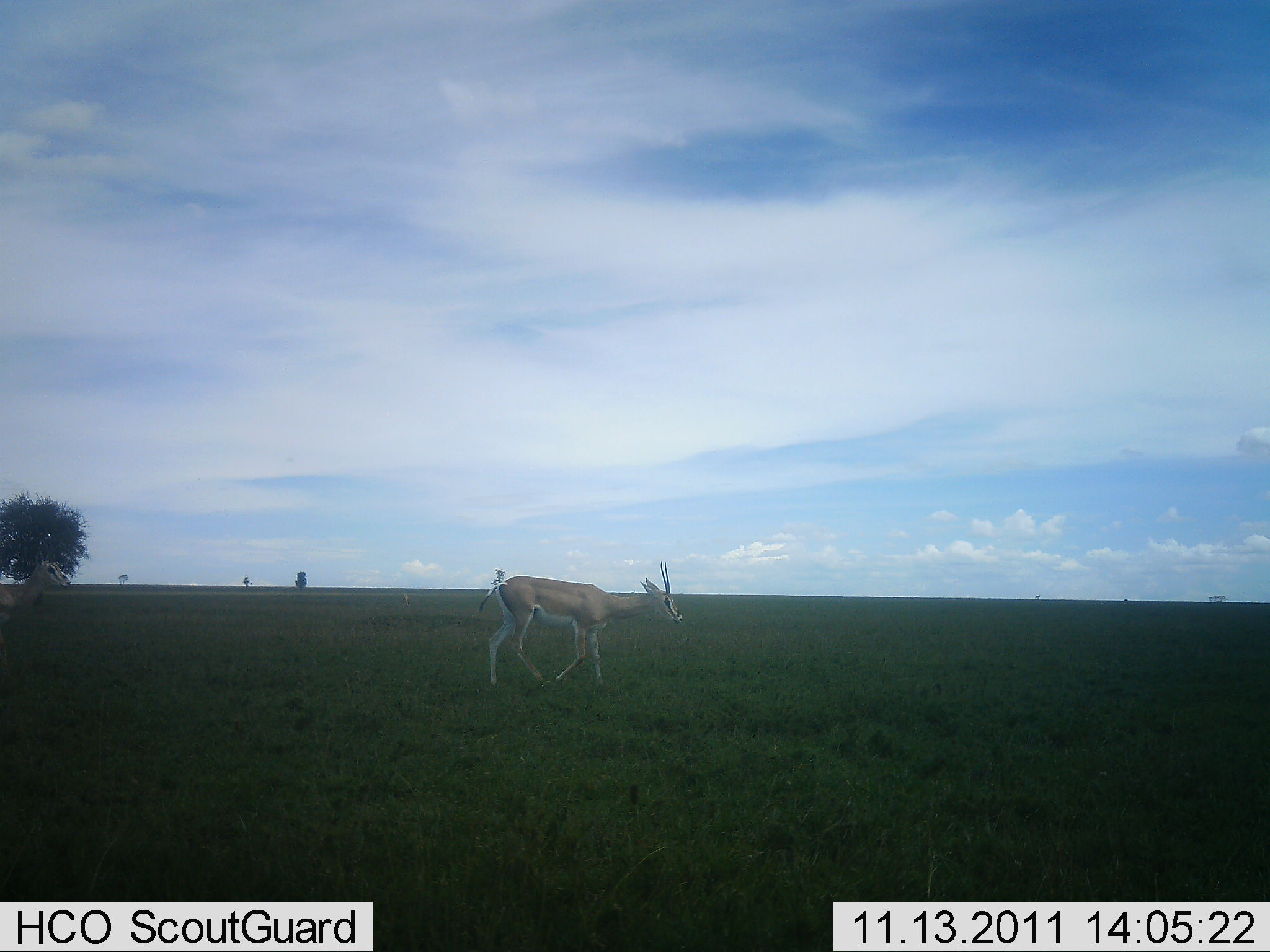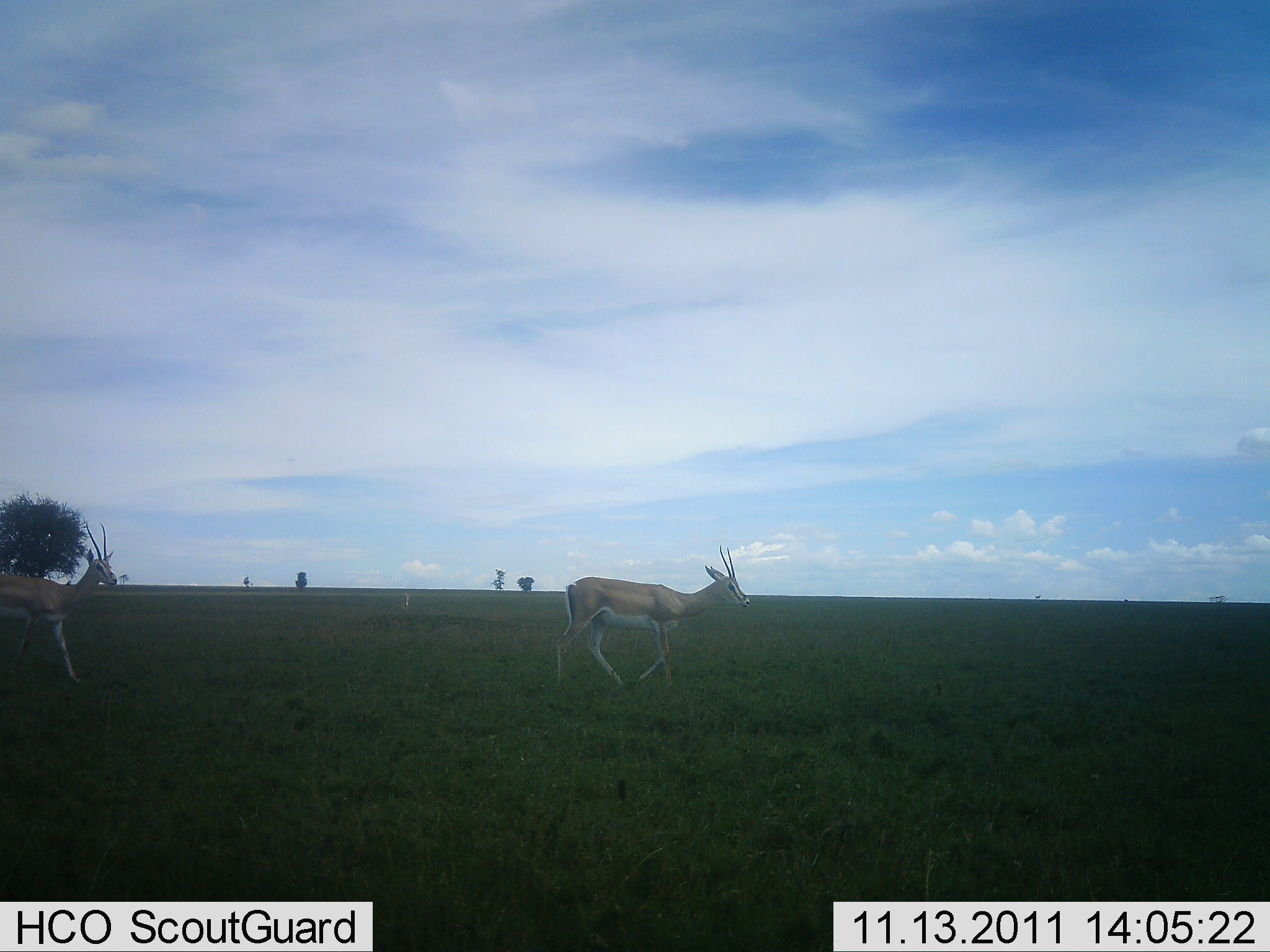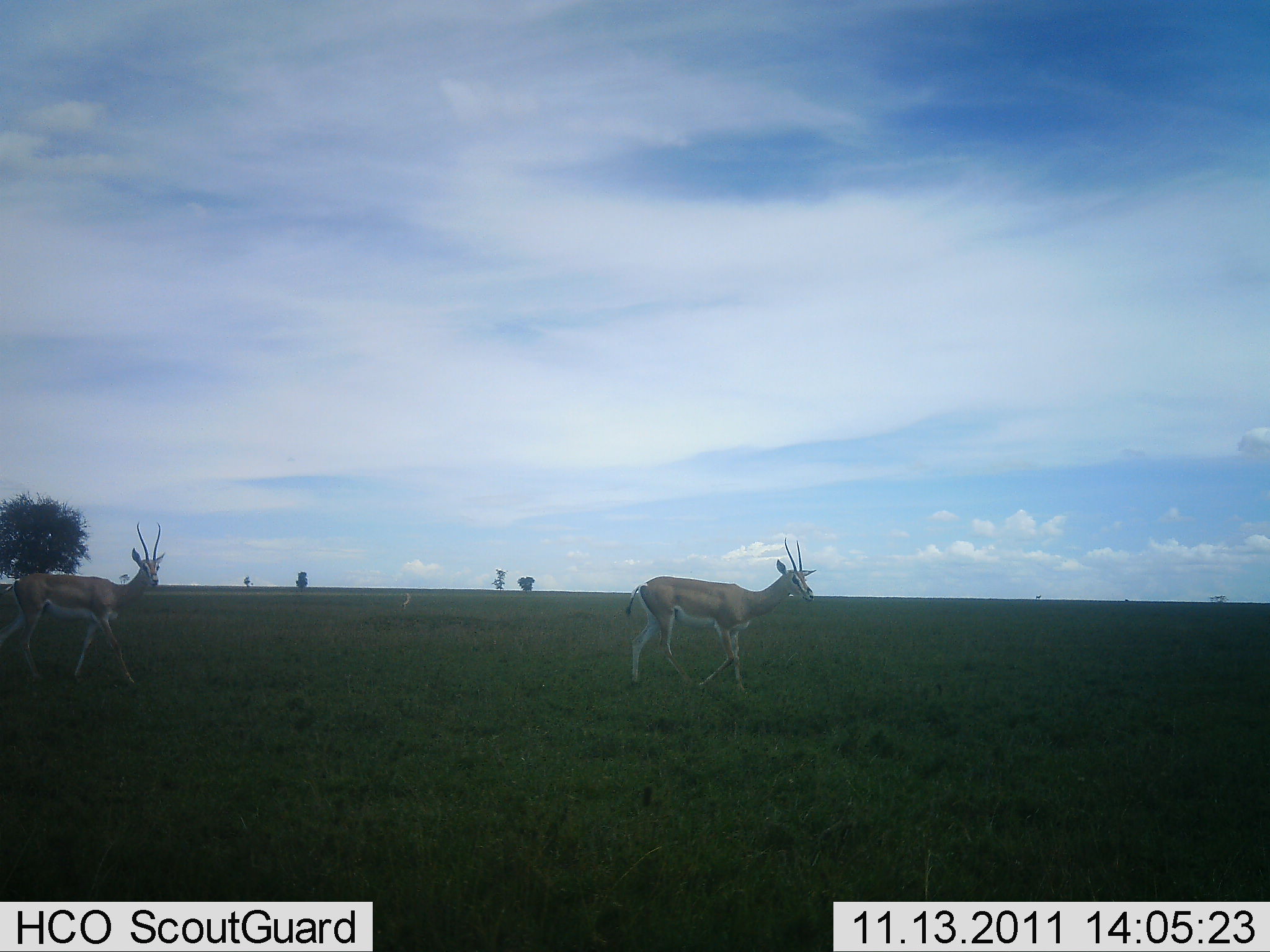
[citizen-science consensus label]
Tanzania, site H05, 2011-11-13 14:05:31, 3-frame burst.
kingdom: Animalia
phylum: Chordata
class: Mammalia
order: Artiodactyla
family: Bovidae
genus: Nanger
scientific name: Nanger granti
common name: grant's gazelle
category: gazellegrants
Gazellegrants (grant's gazelle) (Nanger granti), count 2. Behavior (volunteer vote fractions): standing 8%, resting 0%, moving 100%, interacting 0%. Young present (vote fraction): 0%. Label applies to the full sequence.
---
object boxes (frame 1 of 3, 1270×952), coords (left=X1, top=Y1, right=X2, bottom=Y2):
animal: (left=479, top=560, right=683, bottom=688); (left=0, top=560, right=72, bottom=658)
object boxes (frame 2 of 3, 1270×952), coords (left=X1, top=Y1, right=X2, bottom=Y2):
animal: (left=556, top=544, right=750, bottom=690); (left=0, top=522, right=118, bottom=685)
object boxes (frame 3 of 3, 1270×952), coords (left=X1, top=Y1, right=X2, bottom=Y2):
animal: (left=624, top=537, right=817, bottom=698); (left=0, top=521, right=166, bottom=684)